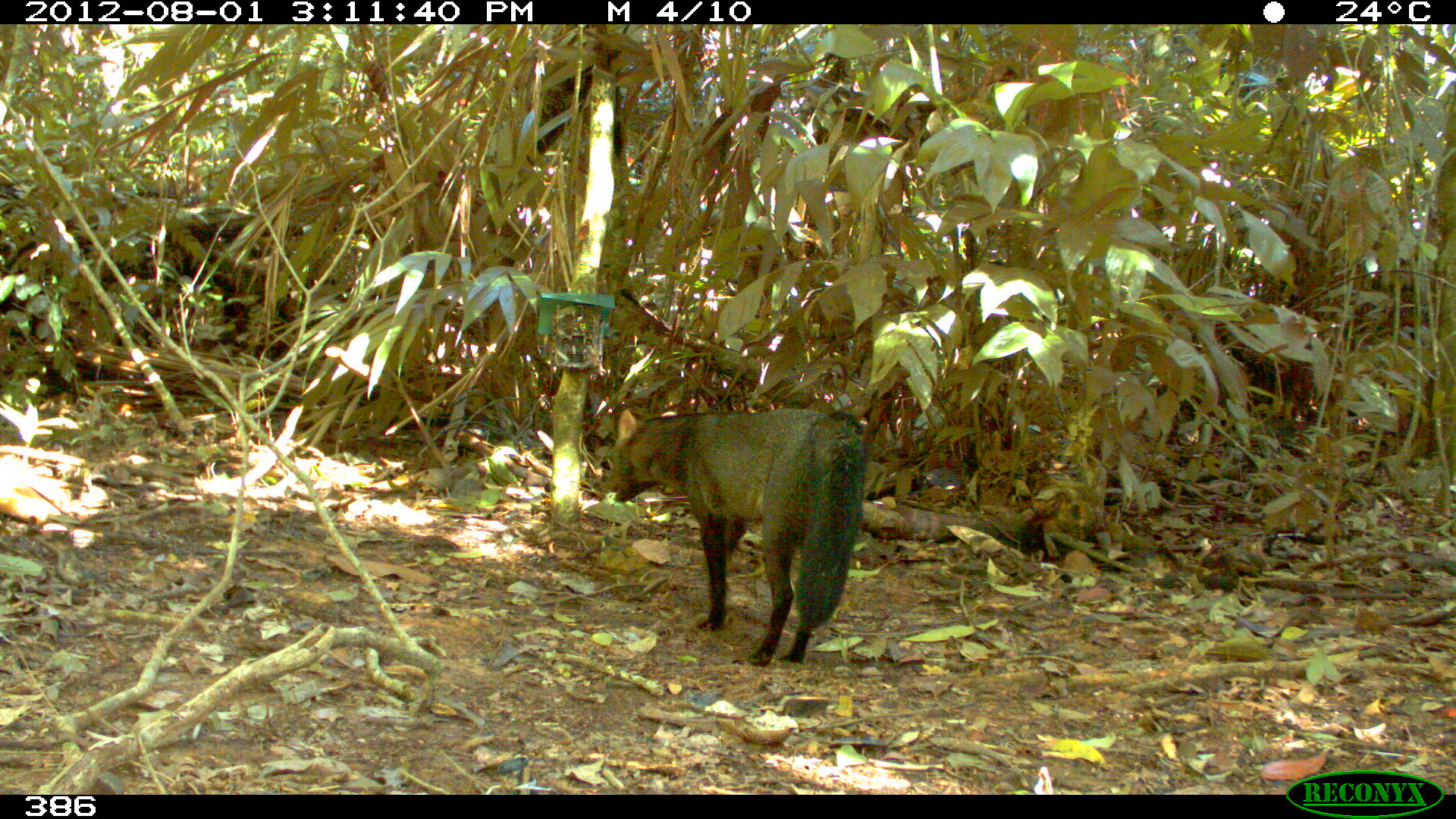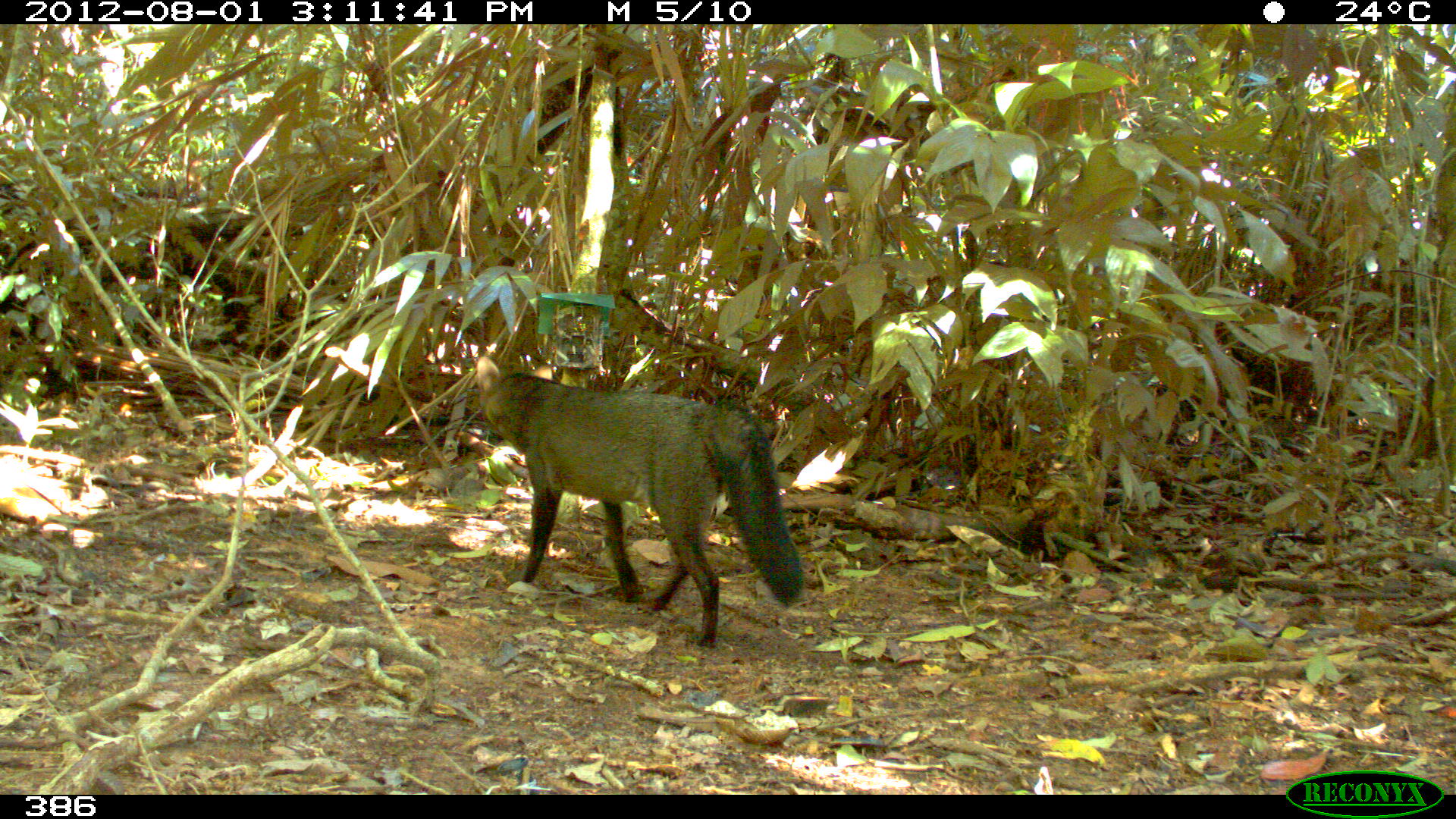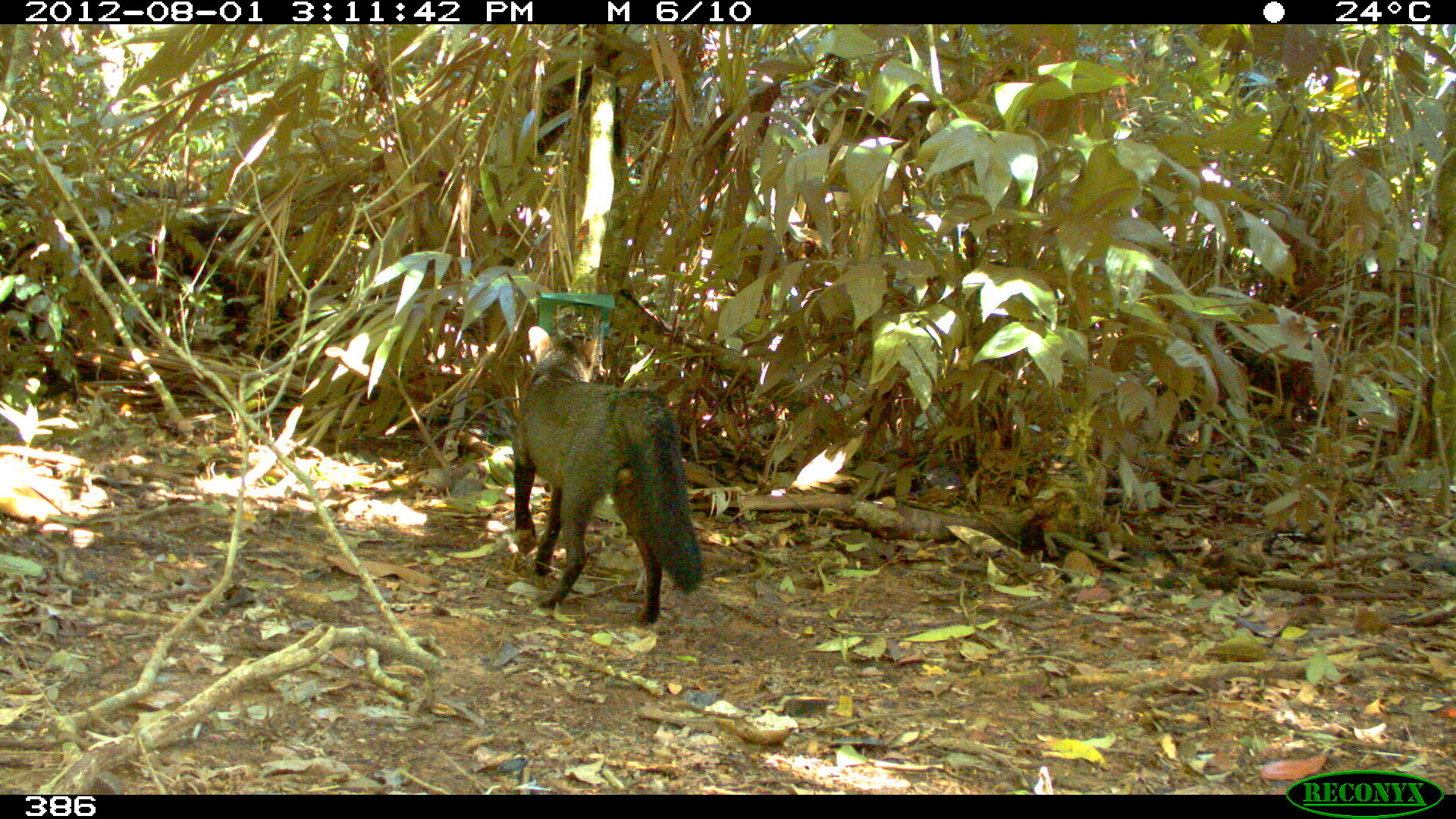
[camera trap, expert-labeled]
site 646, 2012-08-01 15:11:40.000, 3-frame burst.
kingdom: Animalia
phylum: Chordata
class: Mammalia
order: Carnivora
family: Canidae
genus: Atelocynus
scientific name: Atelocynus microtis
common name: short-eared dog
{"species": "Atelocynus microtis (short-eared dog)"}